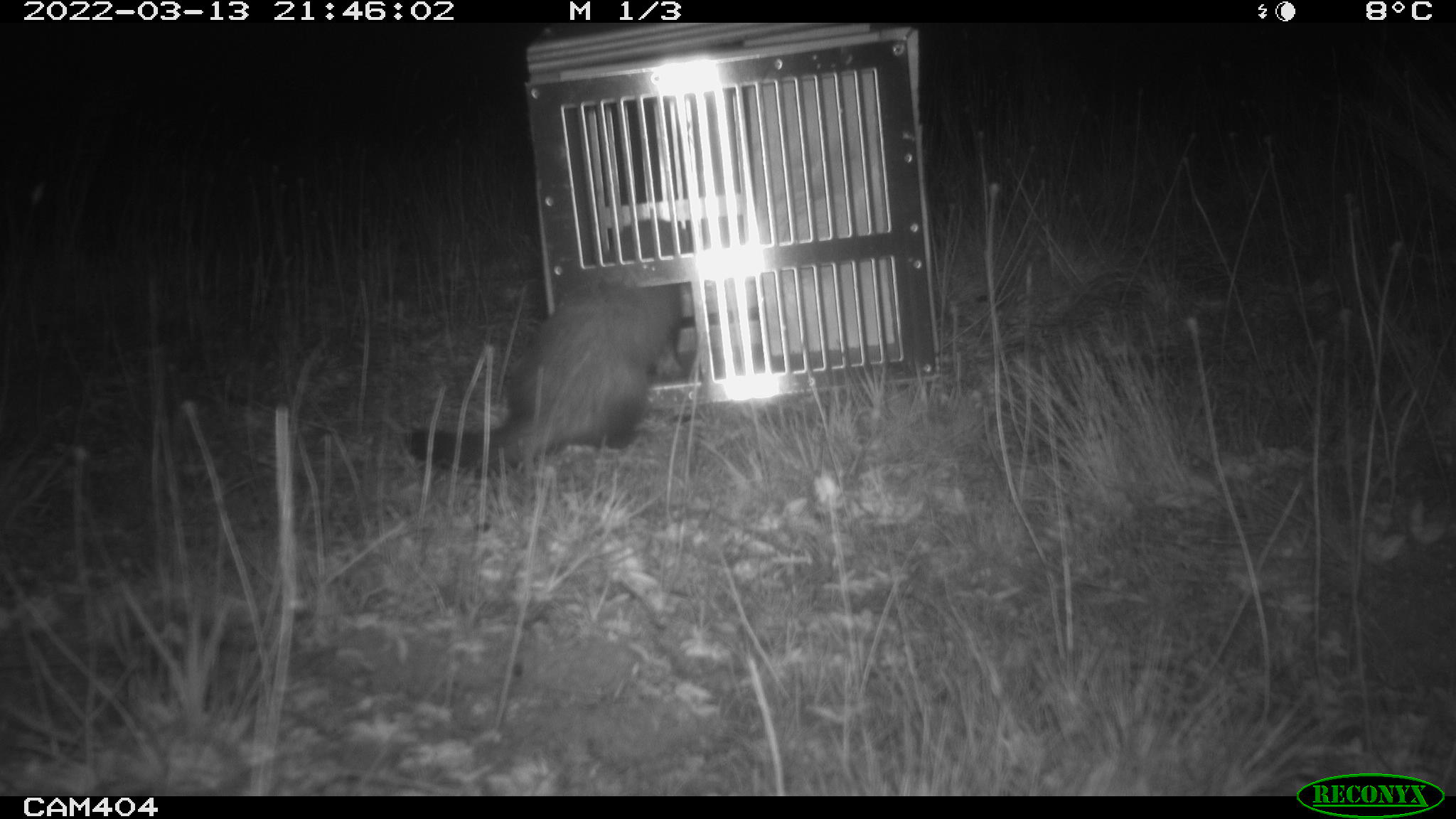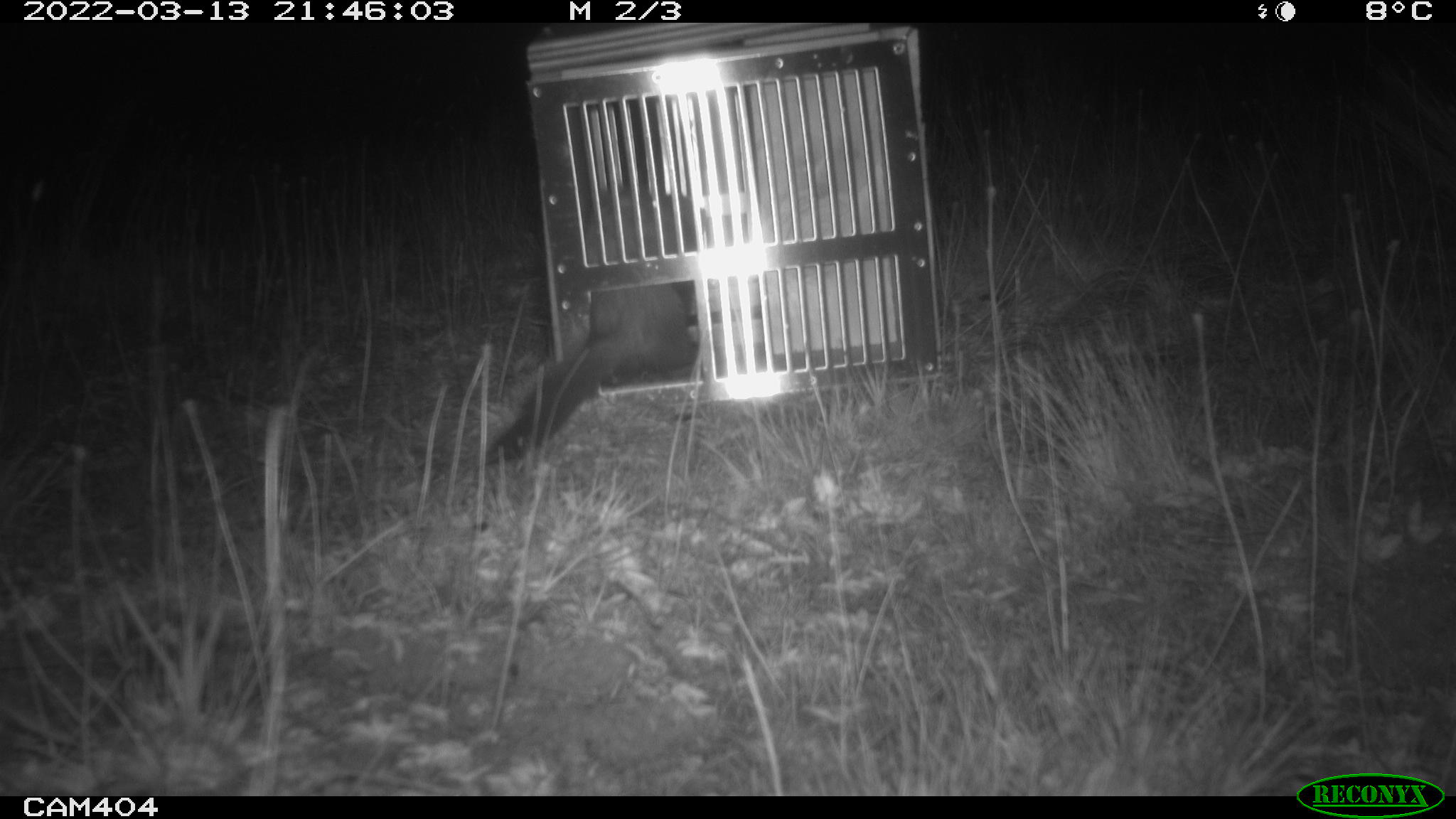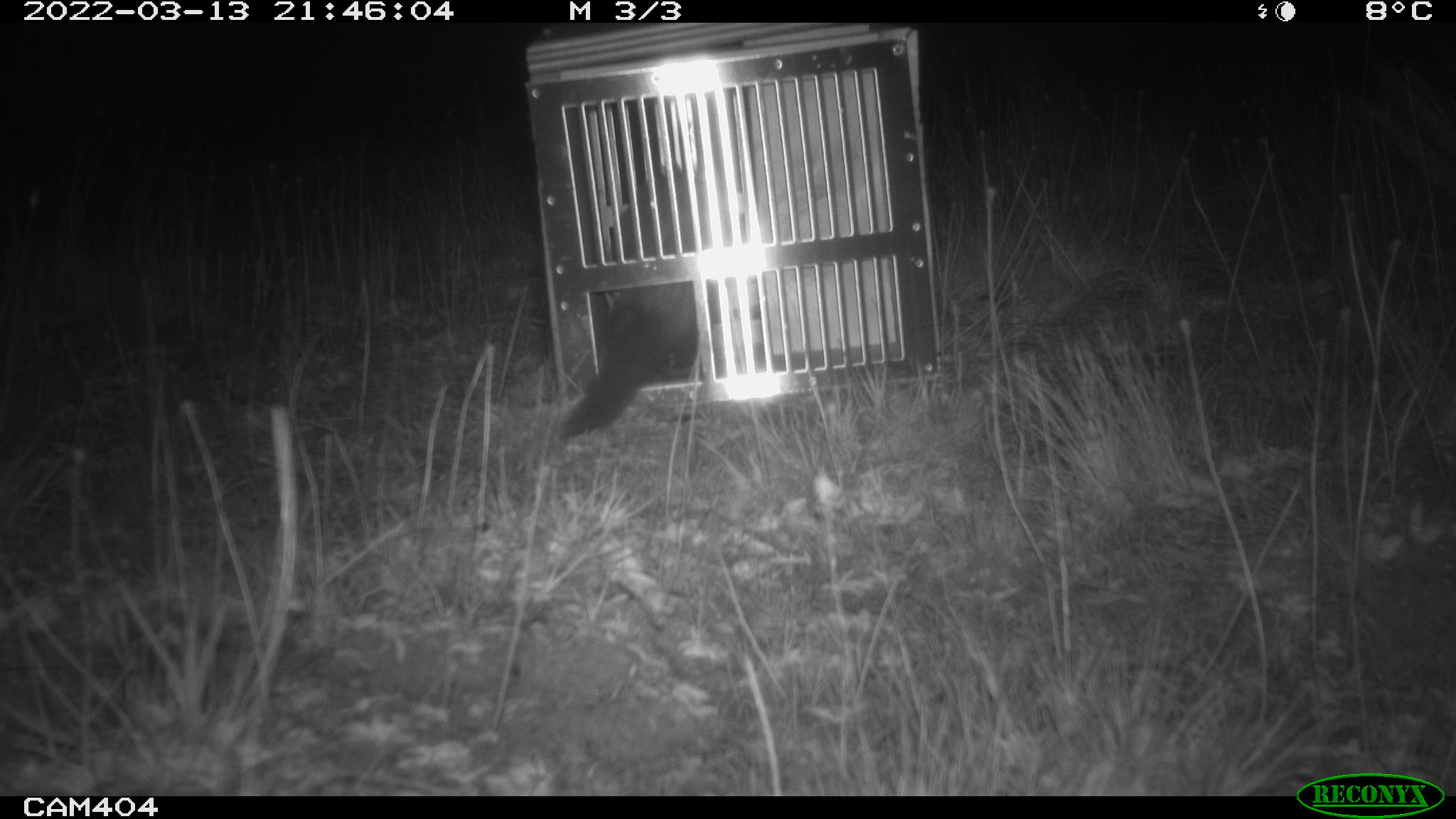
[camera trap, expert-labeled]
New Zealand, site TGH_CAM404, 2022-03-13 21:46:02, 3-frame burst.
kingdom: Animalia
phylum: Chordata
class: Mammalia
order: Carnivora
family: Mustelidae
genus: Mustela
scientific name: Mustela furo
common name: ferret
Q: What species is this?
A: Ferret (Mustela furo).